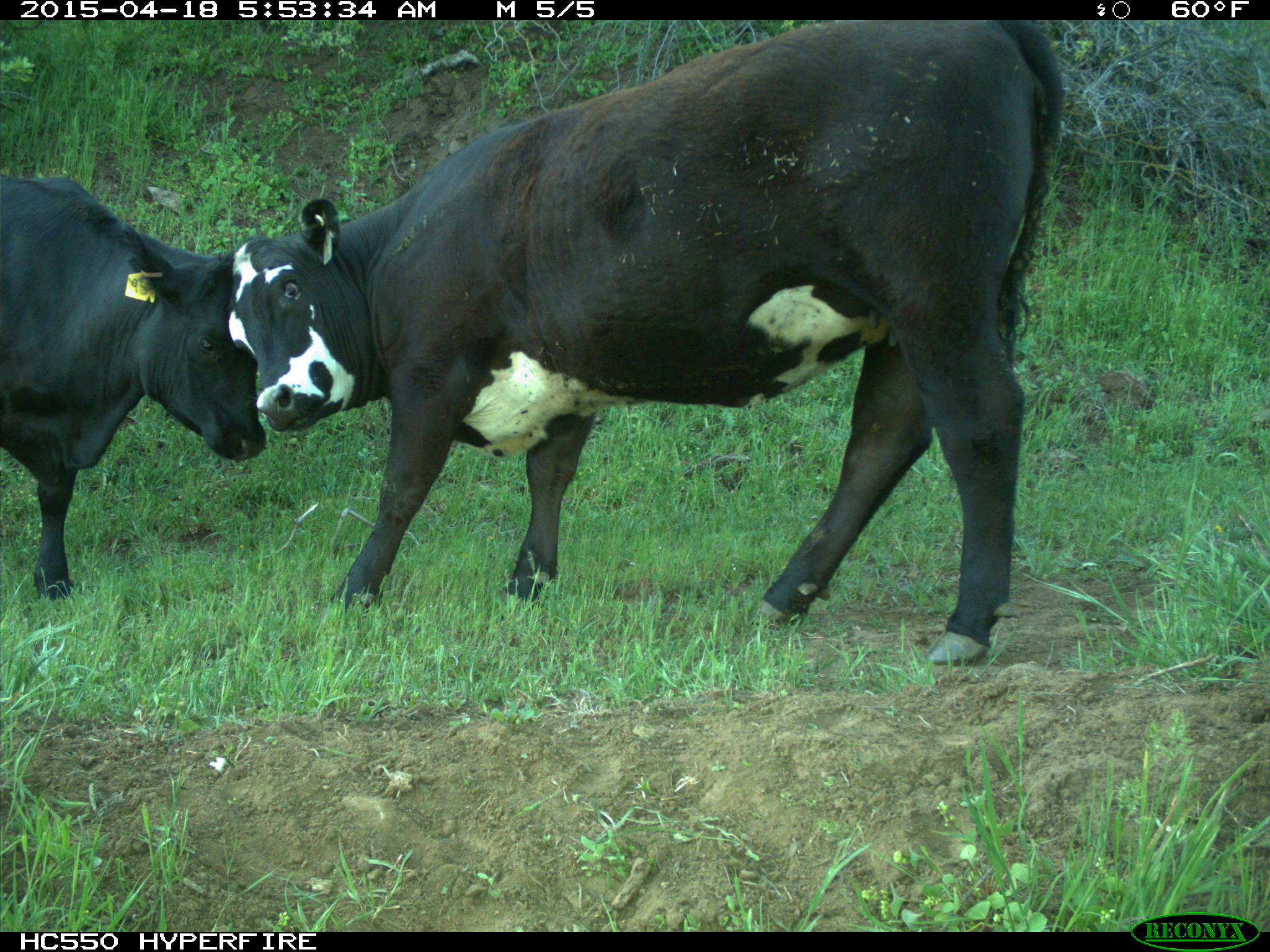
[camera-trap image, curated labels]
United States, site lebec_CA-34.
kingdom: Animalia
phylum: Chordata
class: Mammalia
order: Artiodactyla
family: Bovidae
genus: Bos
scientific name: Bos taurus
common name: domestic cow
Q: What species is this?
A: Bos taurus (domestic cow).